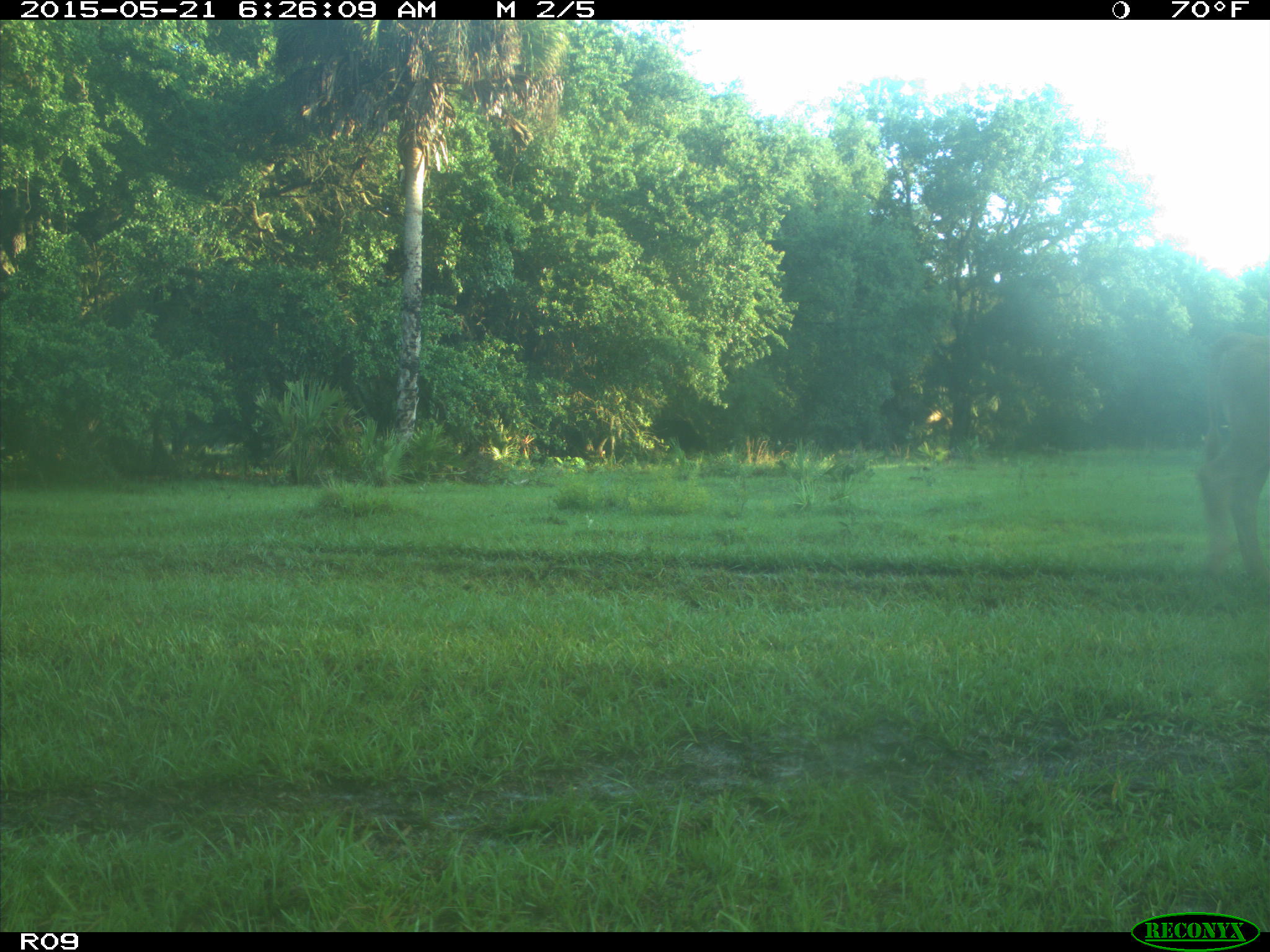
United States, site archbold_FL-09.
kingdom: Animalia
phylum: Chordata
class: Mammalia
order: Artiodactyla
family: Bovidae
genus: Bos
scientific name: Bos taurus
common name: domestic cow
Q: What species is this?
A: Bos taurus (domestic cow).